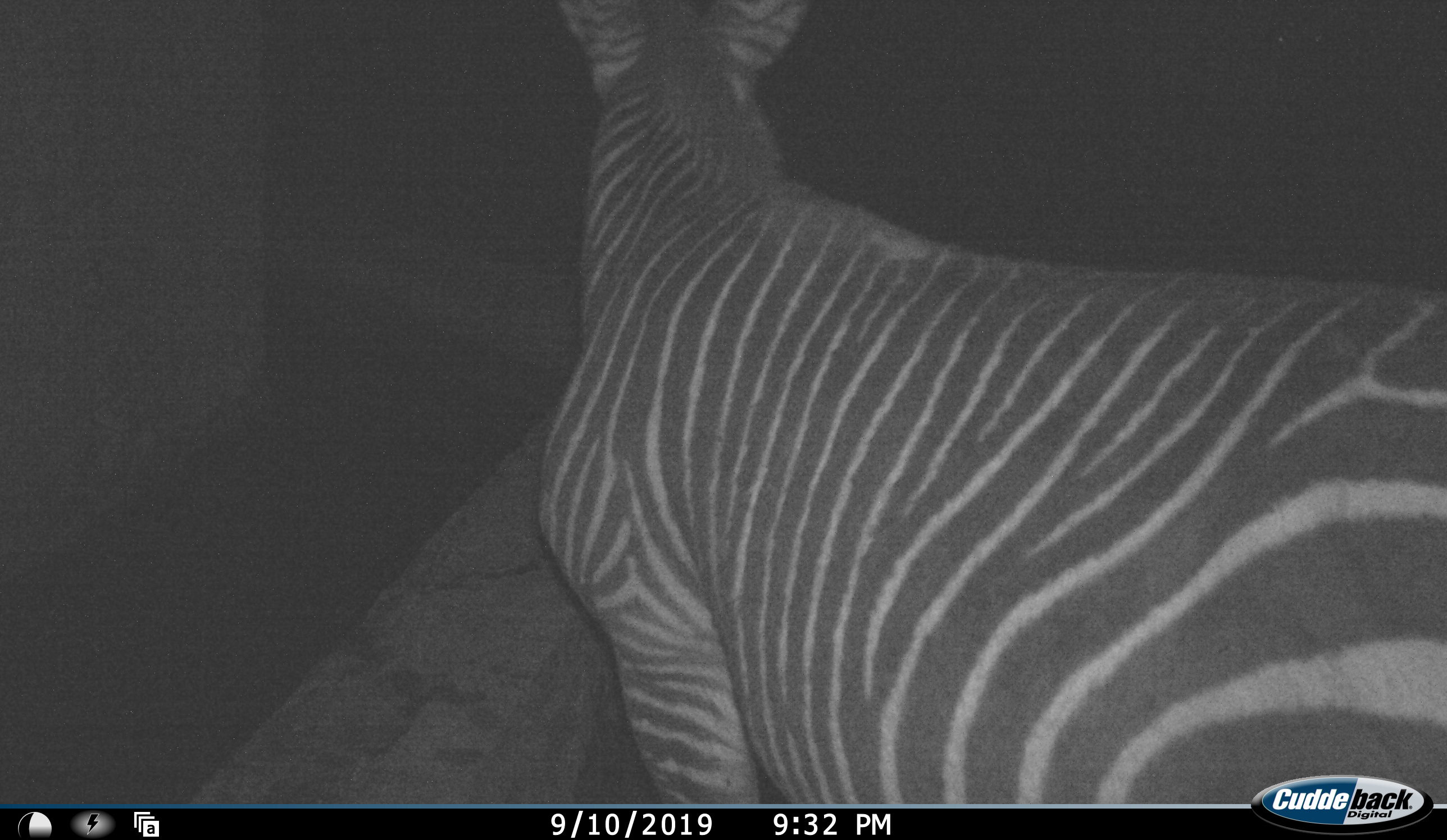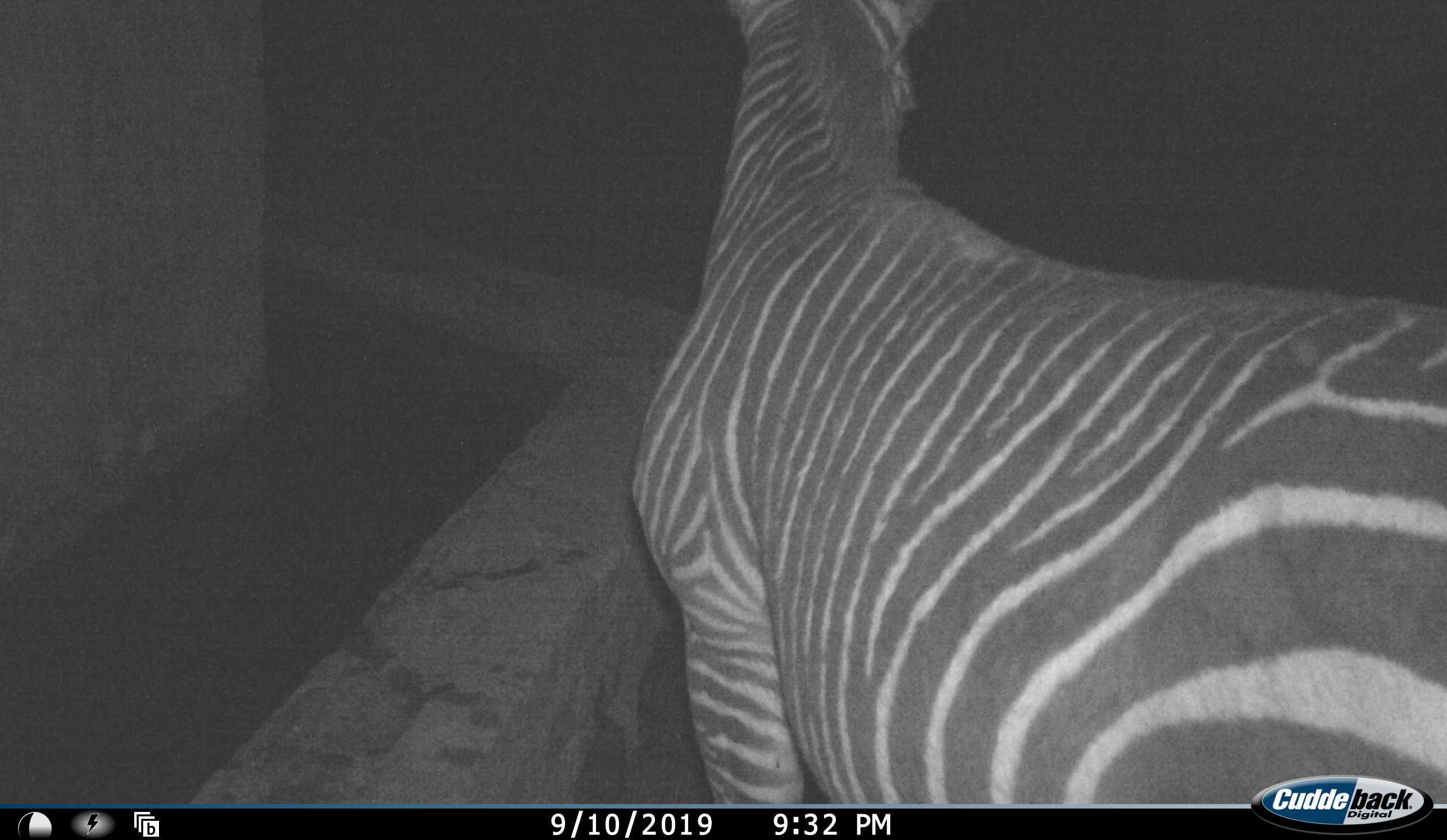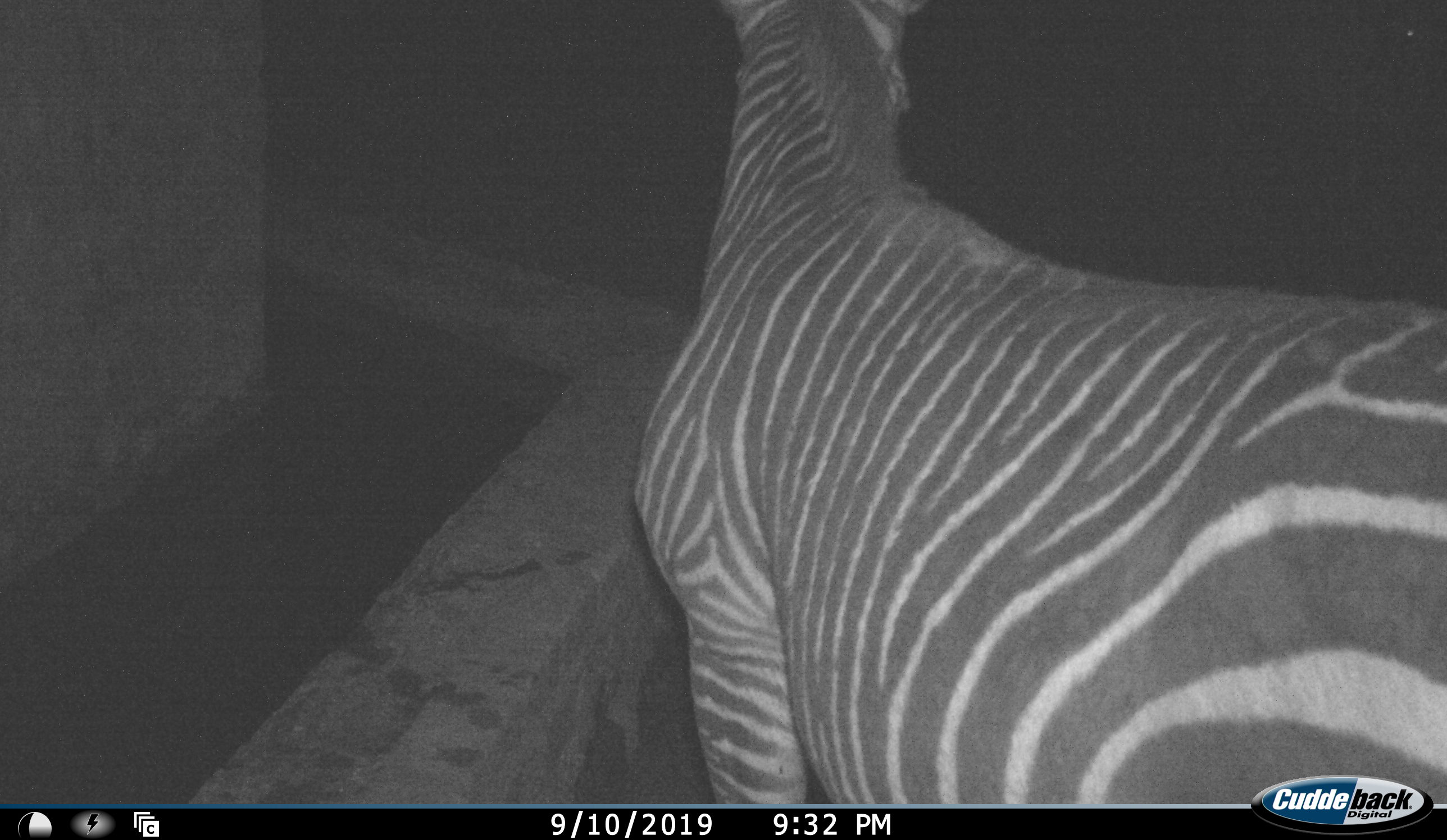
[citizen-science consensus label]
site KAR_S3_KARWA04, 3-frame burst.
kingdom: Animalia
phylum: Chordata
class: Mammalia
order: Perissodactyla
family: Equidae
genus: Equus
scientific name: Equus zebra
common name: mountain zebra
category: zebramountain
Zebramountain (mountain zebra) (Equus zebra), count 1. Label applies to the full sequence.